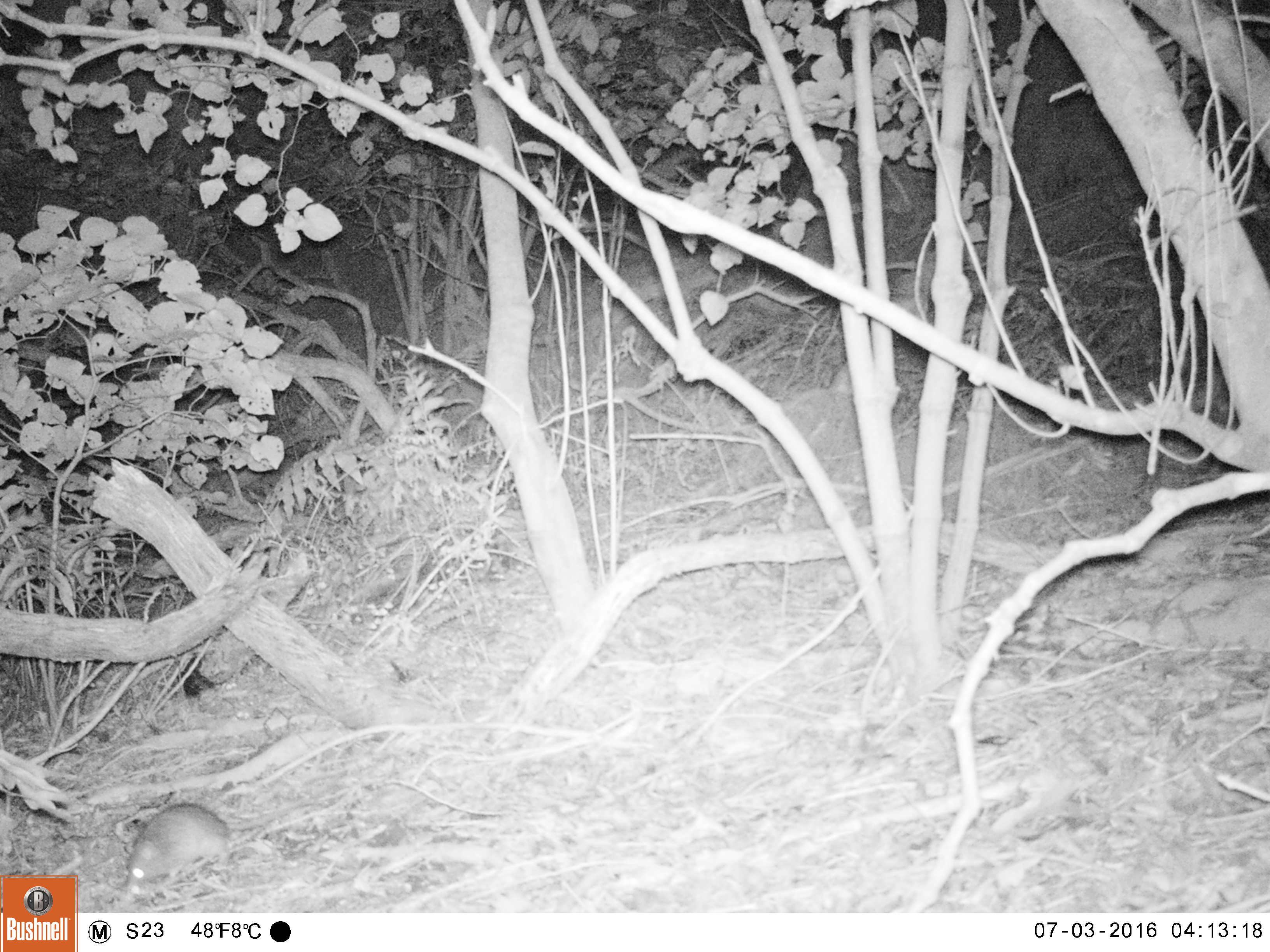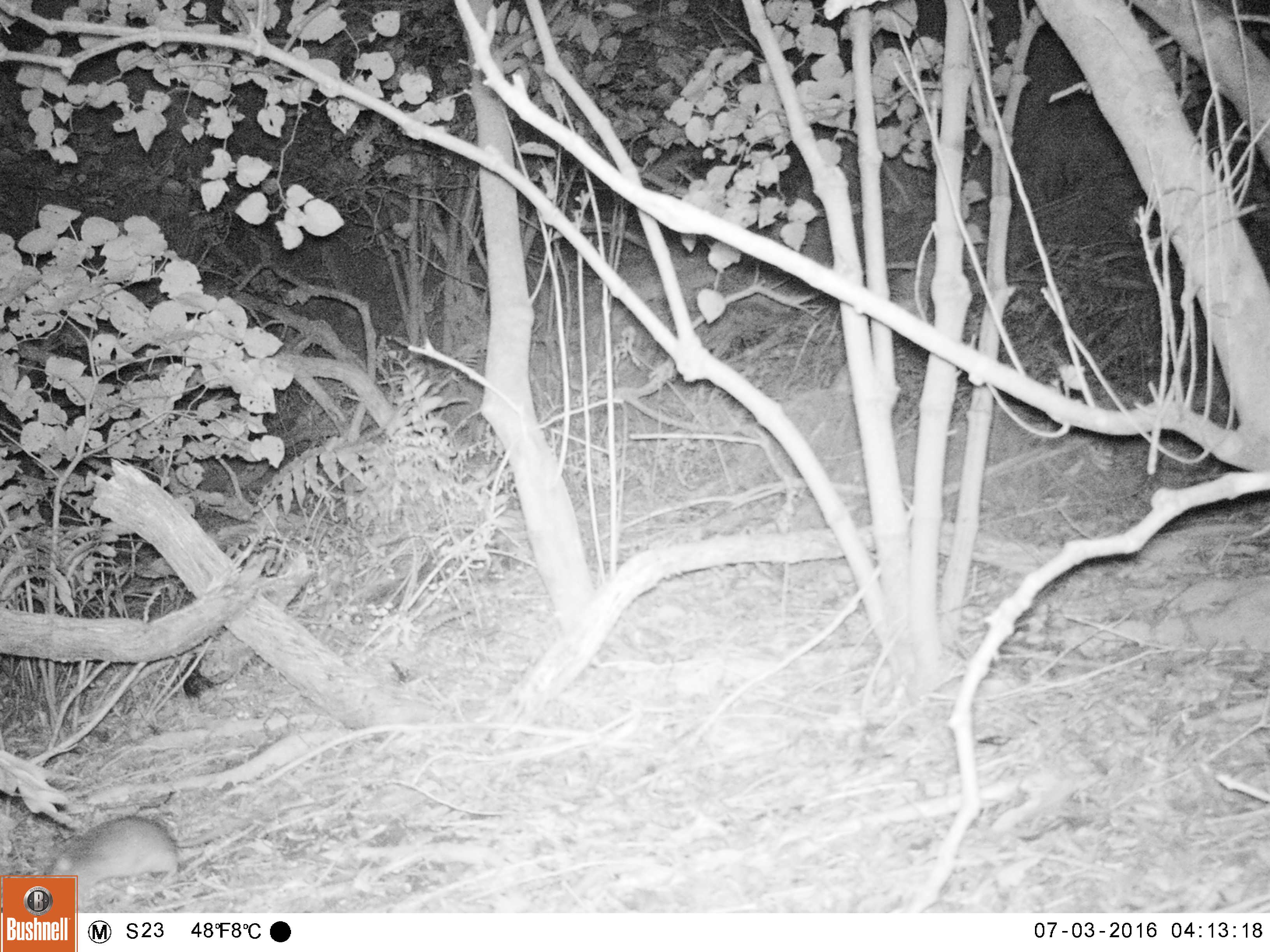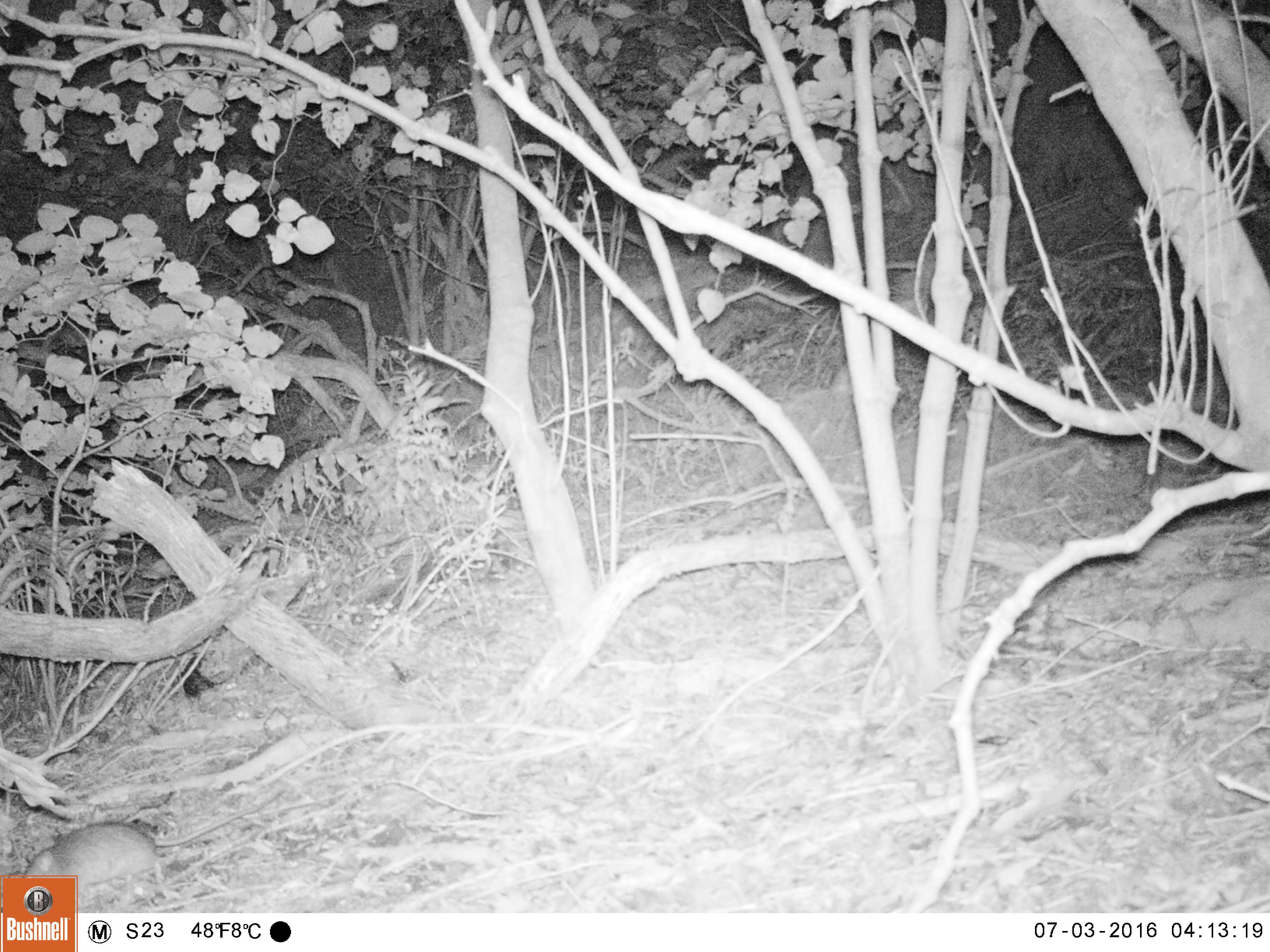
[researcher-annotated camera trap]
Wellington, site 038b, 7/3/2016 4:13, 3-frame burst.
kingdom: Animalia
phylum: Chordata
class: Mammalia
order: Rodentia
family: Muridae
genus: Rattus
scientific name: Rattus rattus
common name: ship rat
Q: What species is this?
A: Ship rat (Rattus rattus).